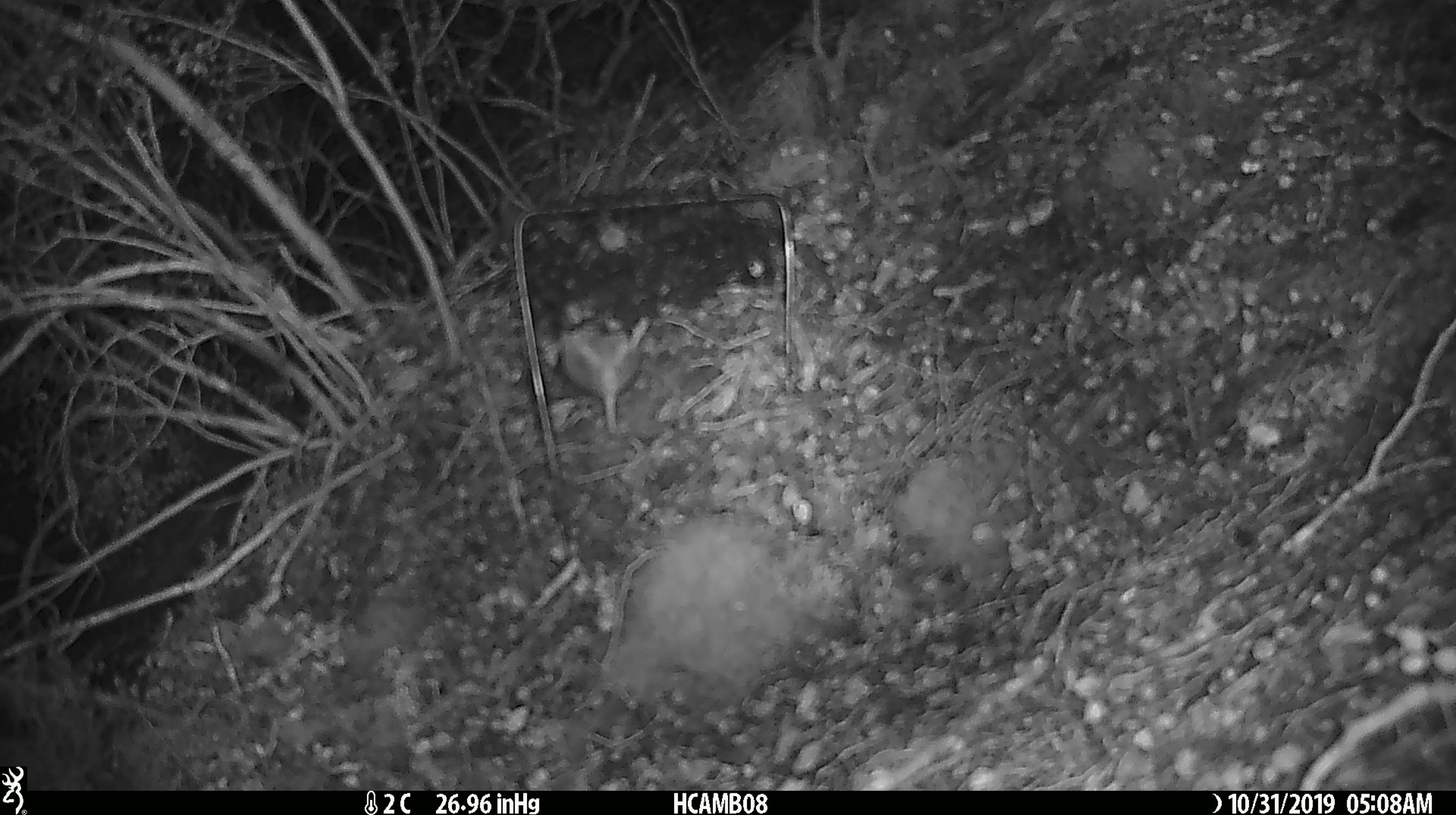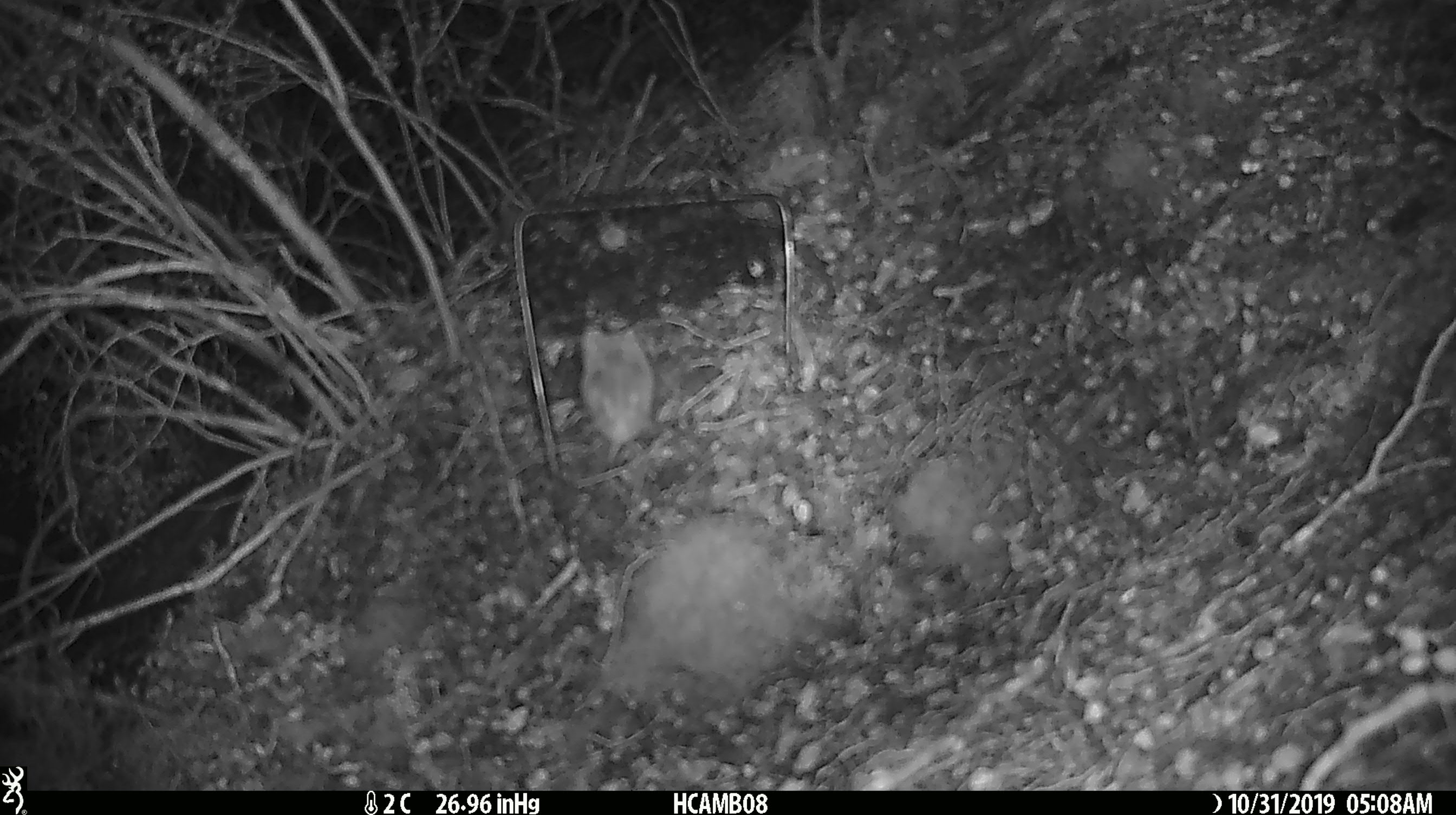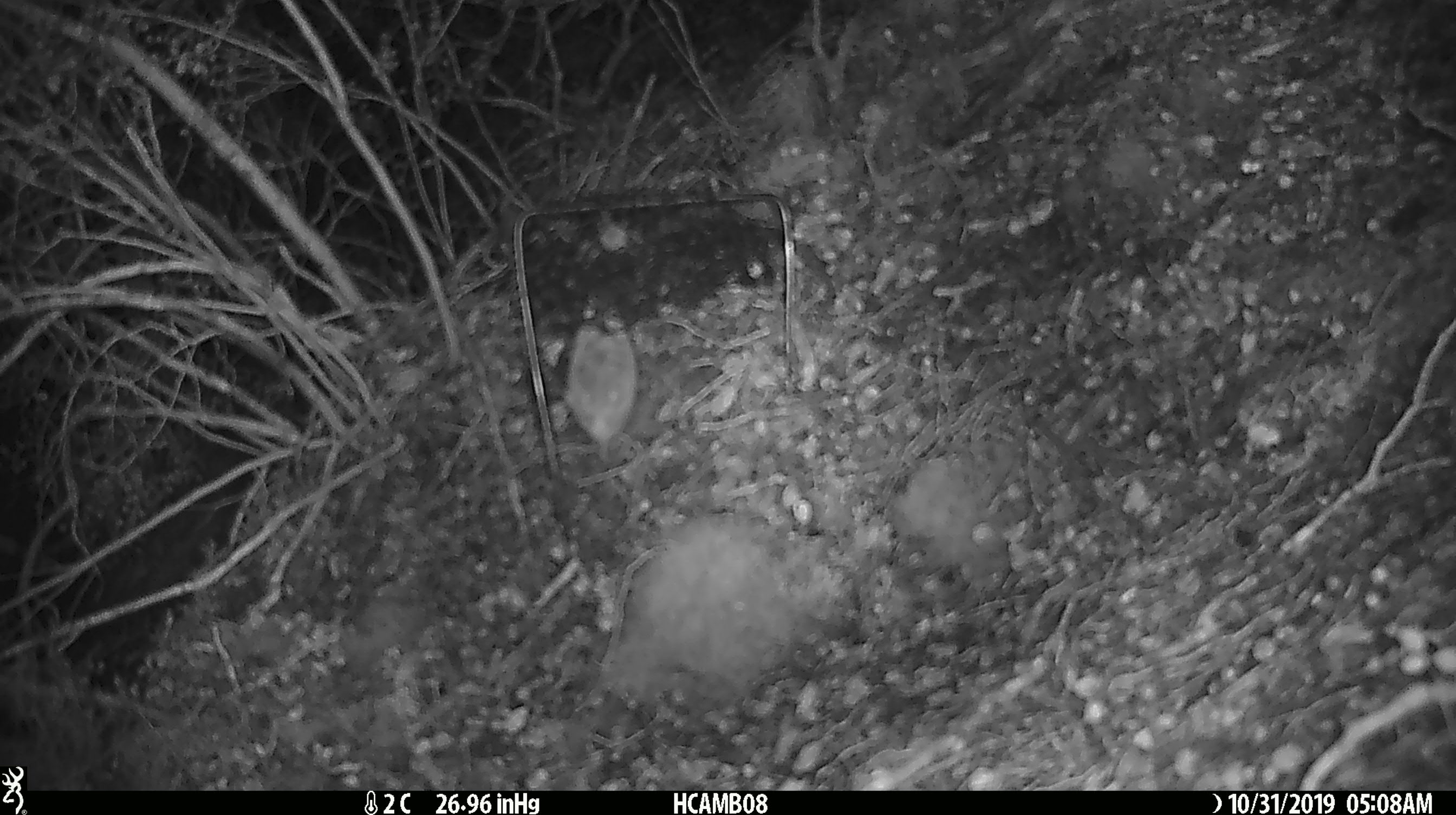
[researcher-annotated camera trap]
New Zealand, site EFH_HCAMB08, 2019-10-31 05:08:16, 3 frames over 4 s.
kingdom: Animalia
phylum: Chordata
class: Mammalia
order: Rodentia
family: Muridae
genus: Mus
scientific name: Mus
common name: mouse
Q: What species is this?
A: Mouse (Mus).